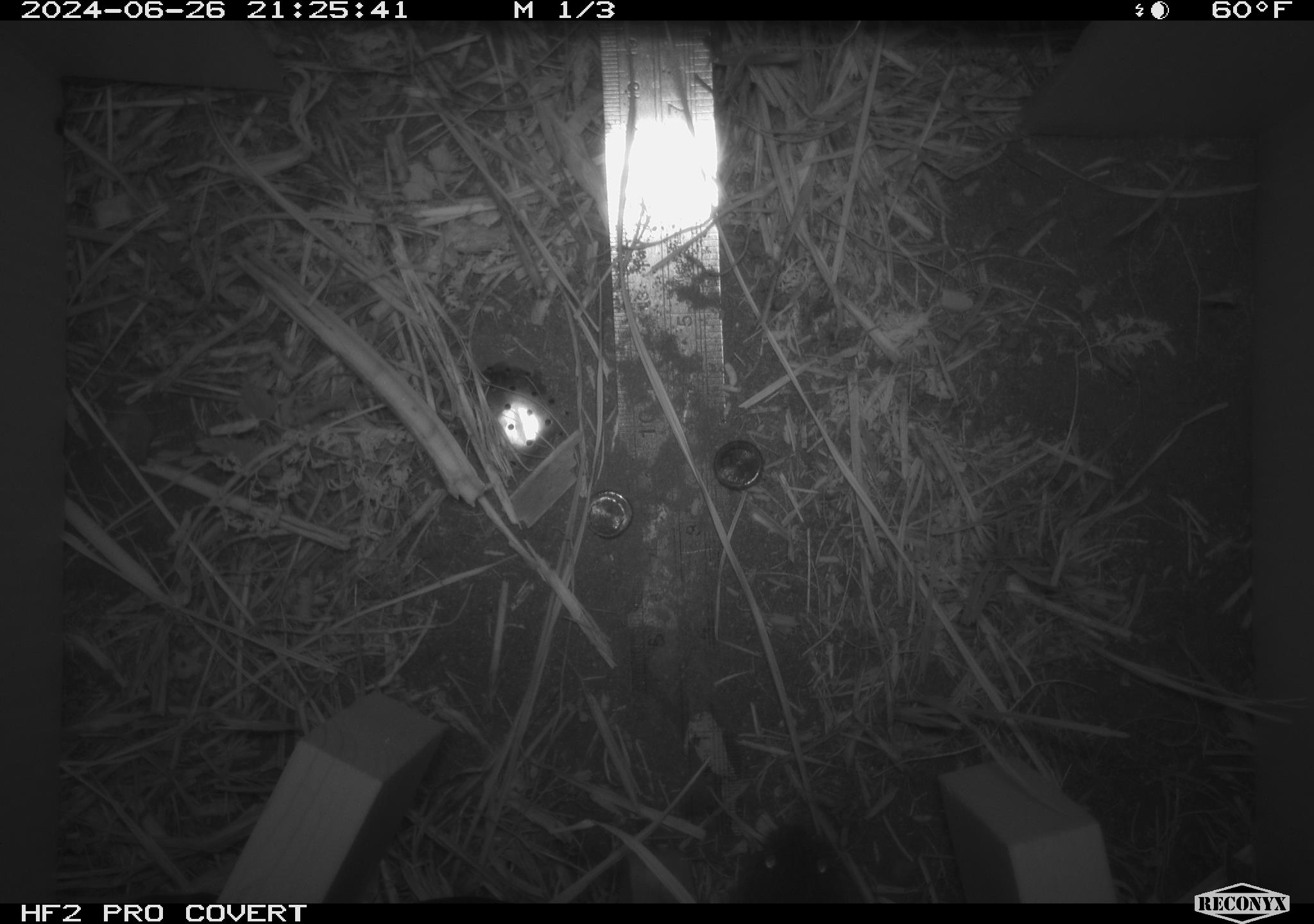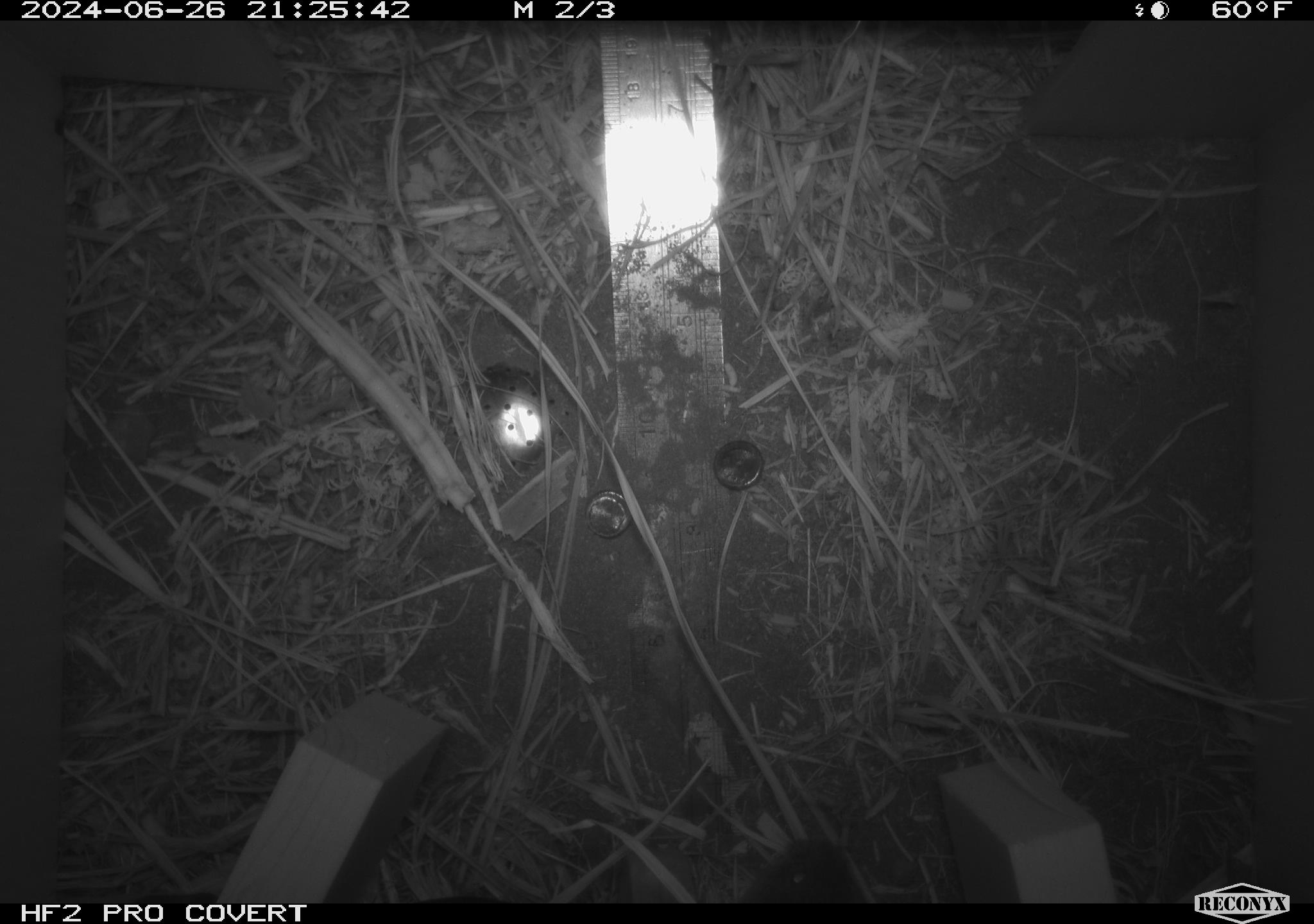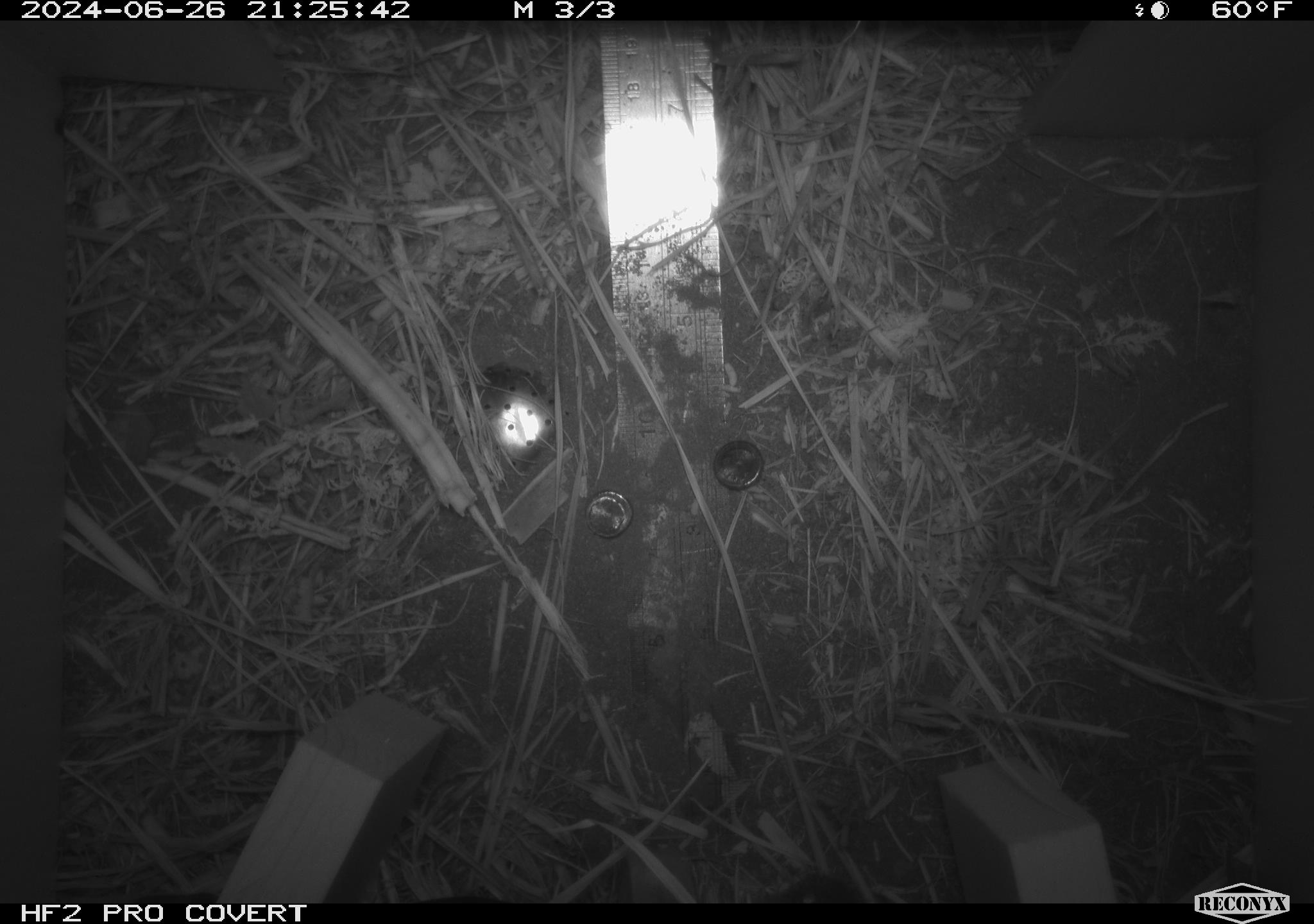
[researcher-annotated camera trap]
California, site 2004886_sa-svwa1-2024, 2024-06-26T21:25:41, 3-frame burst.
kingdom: Animalia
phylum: Chordata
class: Mammalia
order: Rodentia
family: Cricetidae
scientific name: Arvicolinae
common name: voles, lemmings, and muskrats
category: arvicolinae subfamily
Arvicolinae subfamily (voles, lemmings, and muskrats) (Arvicolinae).